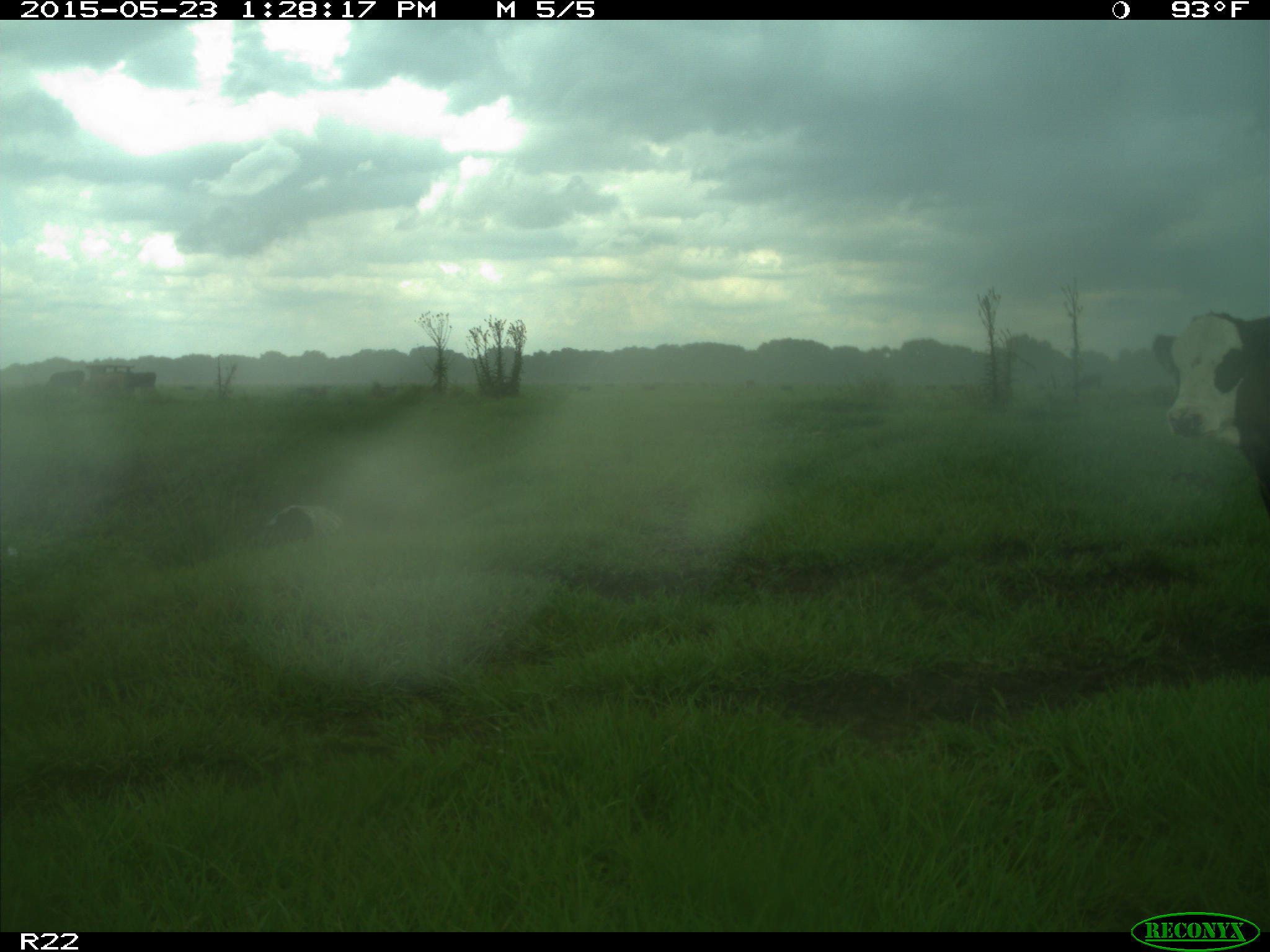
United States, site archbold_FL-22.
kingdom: Animalia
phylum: Chordata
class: Mammalia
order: Artiodactyla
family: Bovidae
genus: Bos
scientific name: Bos taurus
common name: domestic cow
Bos taurus (domestic cow).